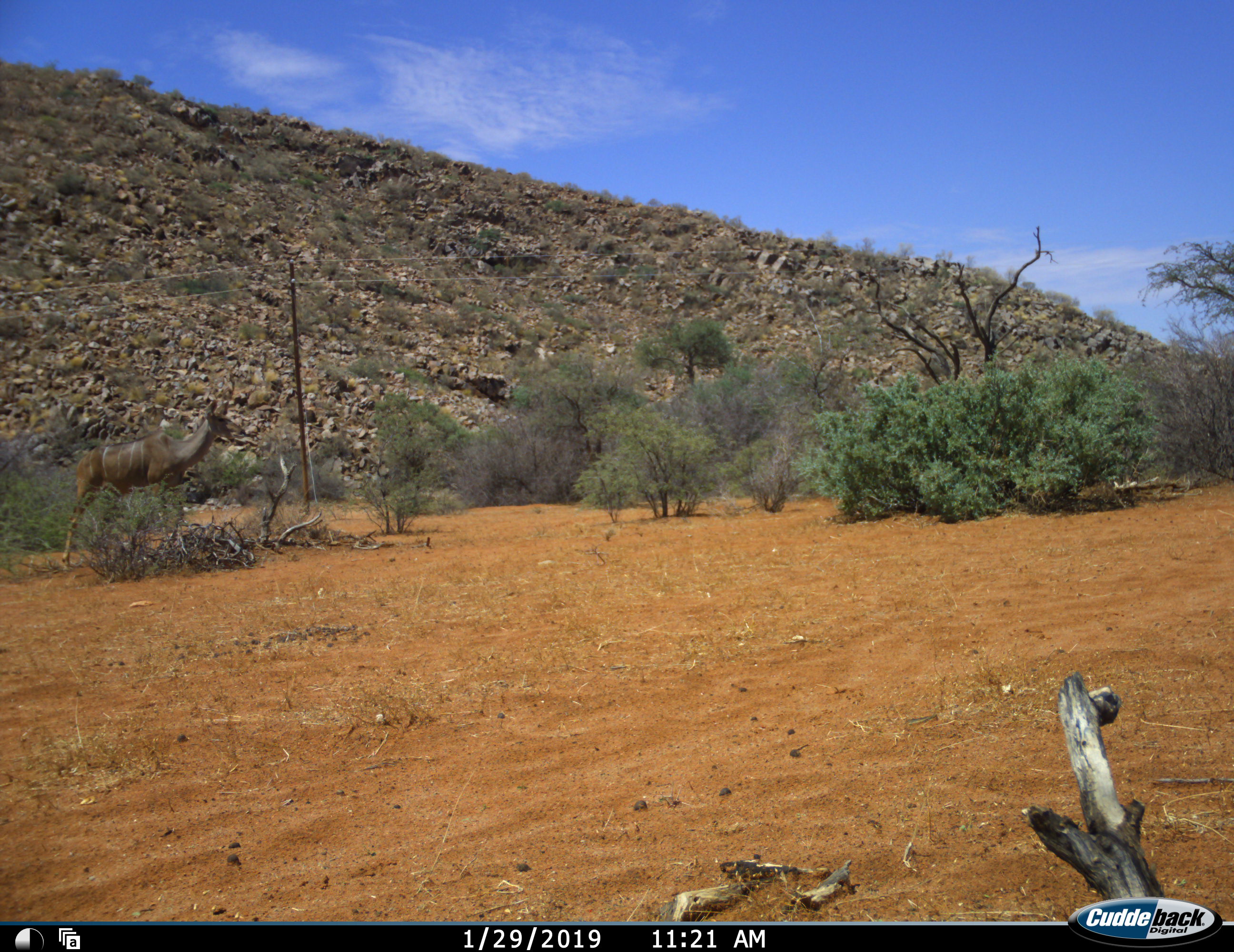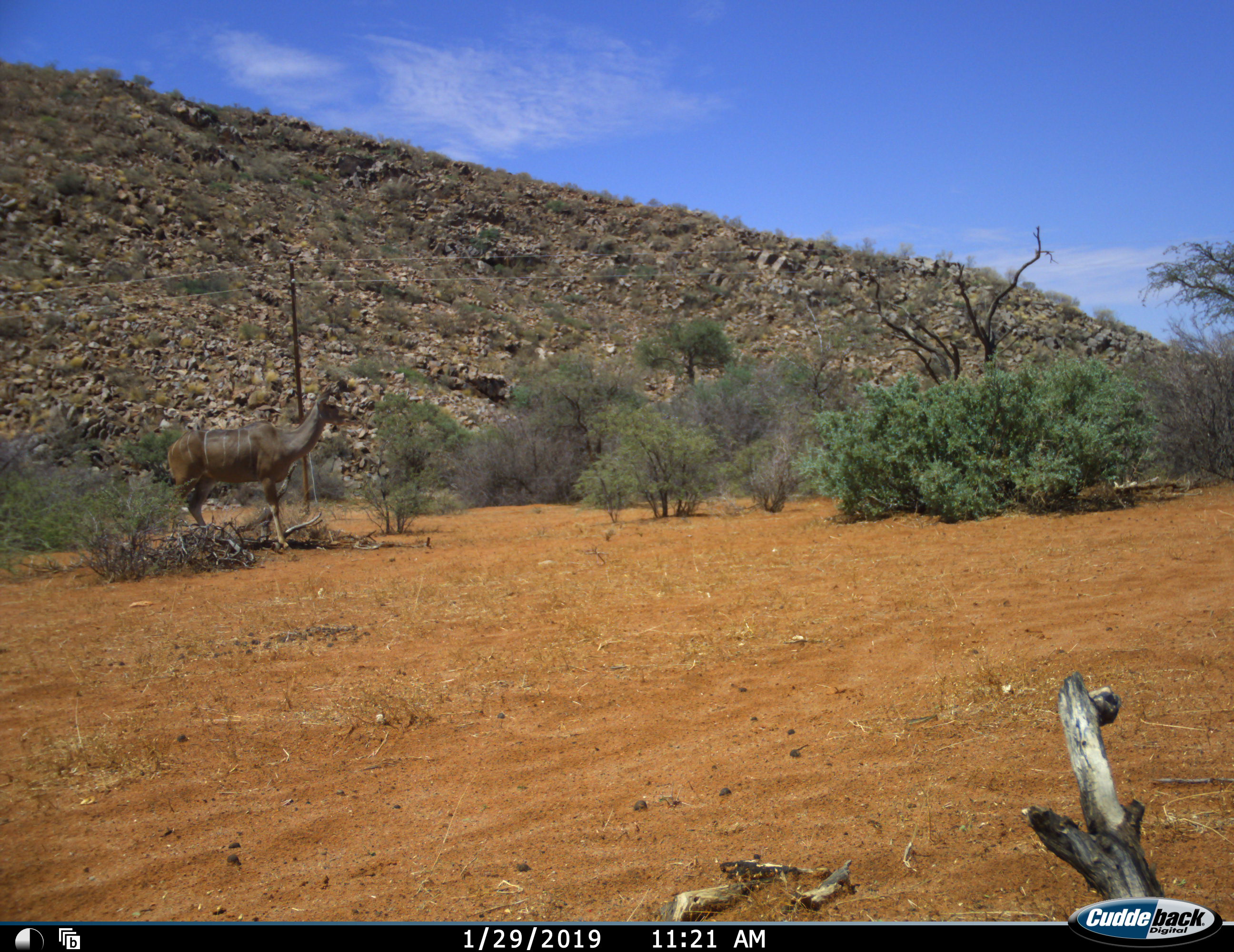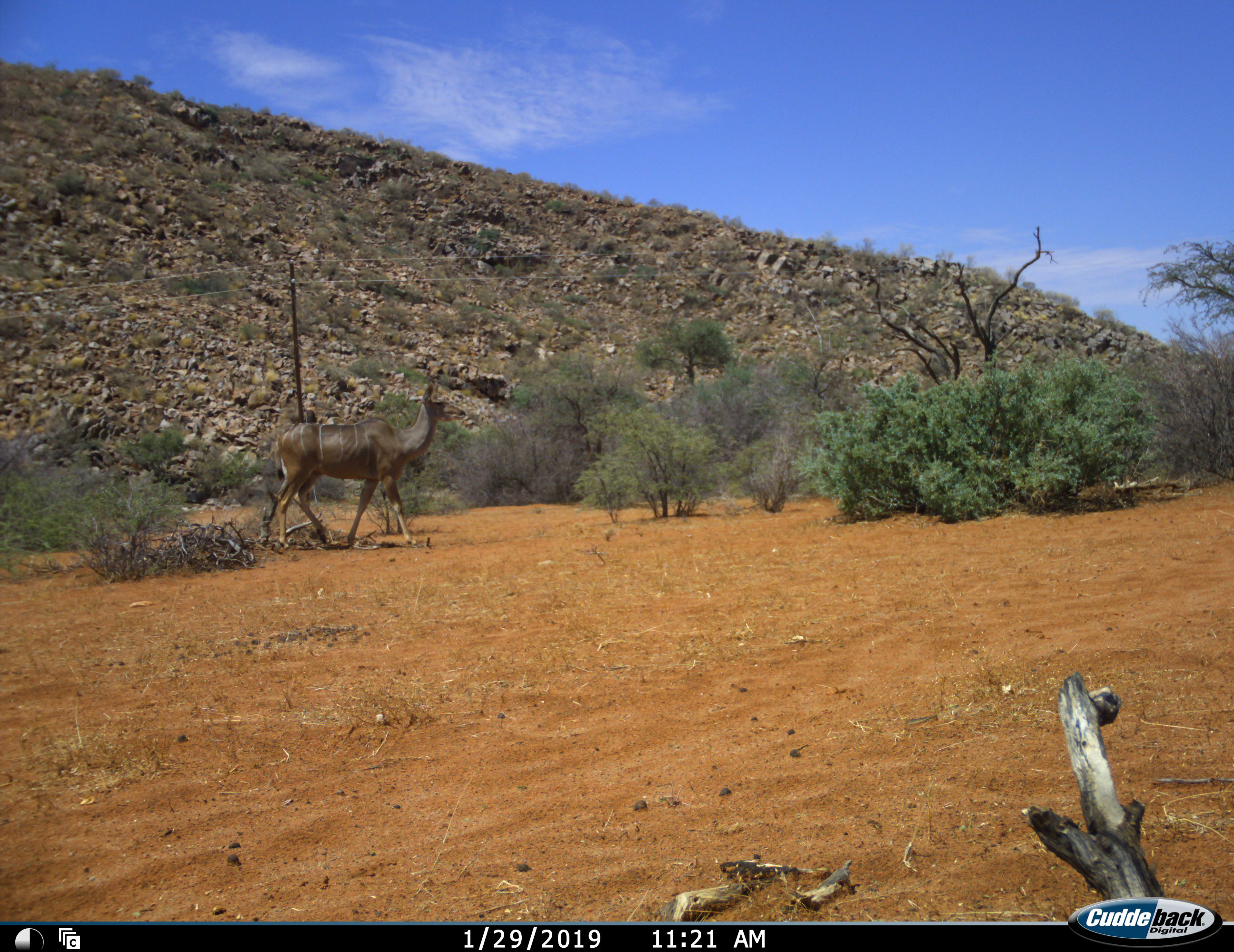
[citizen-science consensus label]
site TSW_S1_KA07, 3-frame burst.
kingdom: Animalia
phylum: Chordata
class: Mammalia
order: Artiodactyla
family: Bovidae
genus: Tragelaphus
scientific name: Tragelaphus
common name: kudu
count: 1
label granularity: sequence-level